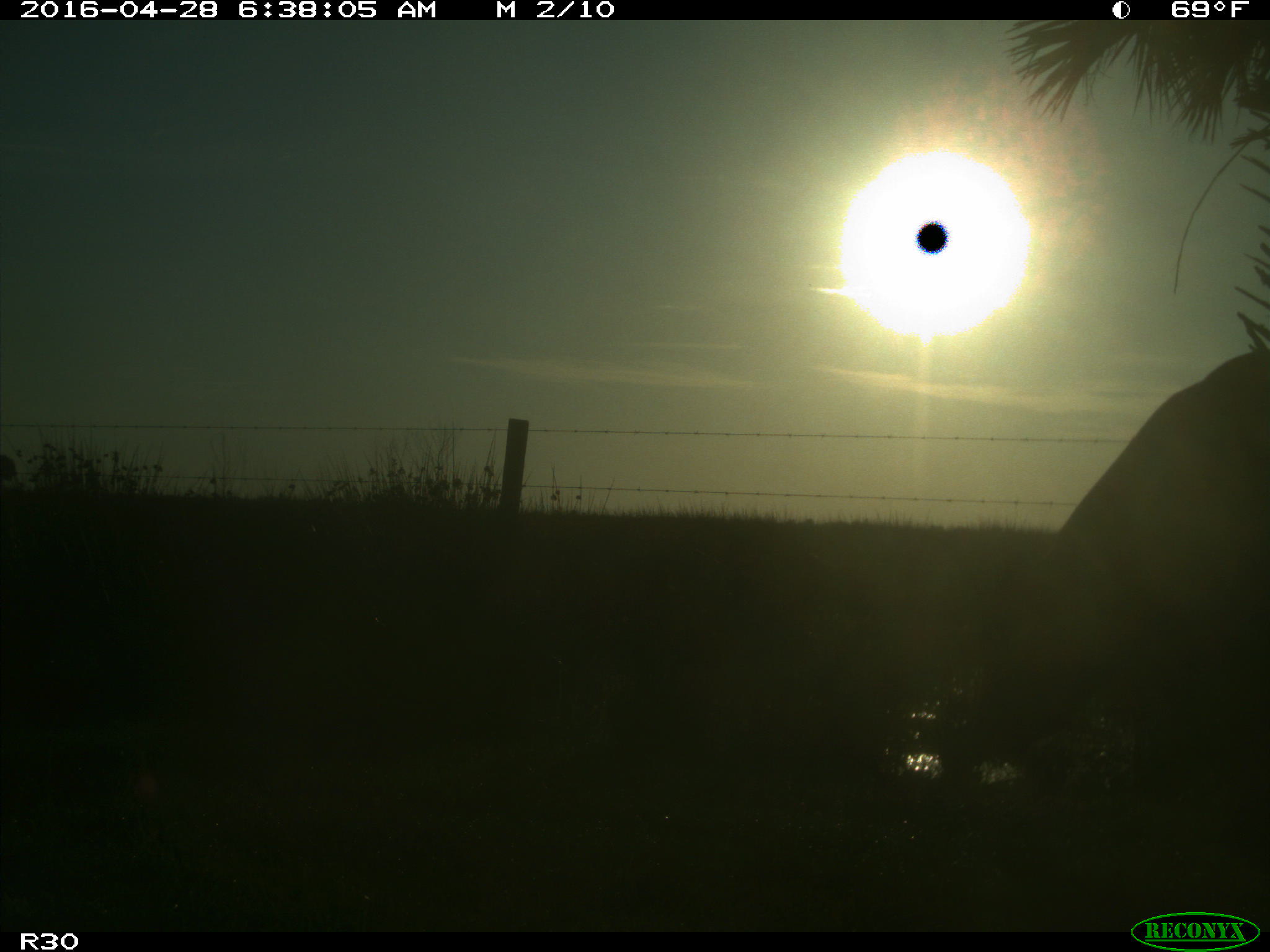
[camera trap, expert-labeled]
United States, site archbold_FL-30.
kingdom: Animalia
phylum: Chordata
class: Mammalia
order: Artiodactyla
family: Bovidae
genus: Bos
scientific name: Bos taurus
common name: domestic cow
Bos taurus (domestic cow).